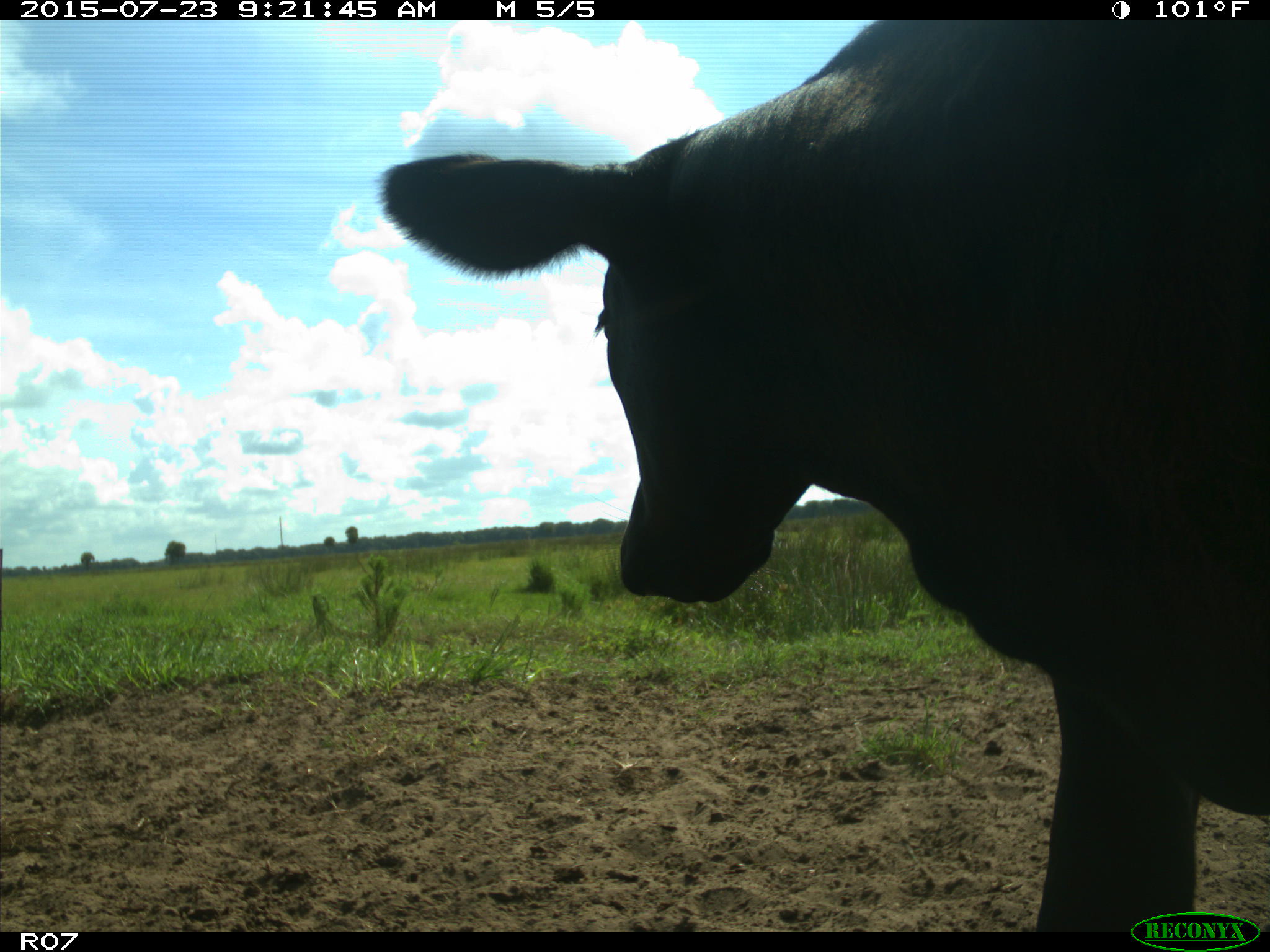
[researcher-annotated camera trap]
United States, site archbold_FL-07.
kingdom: Animalia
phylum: Chordata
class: Mammalia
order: Artiodactyla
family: Bovidae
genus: Bos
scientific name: Bos taurus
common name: domestic cow